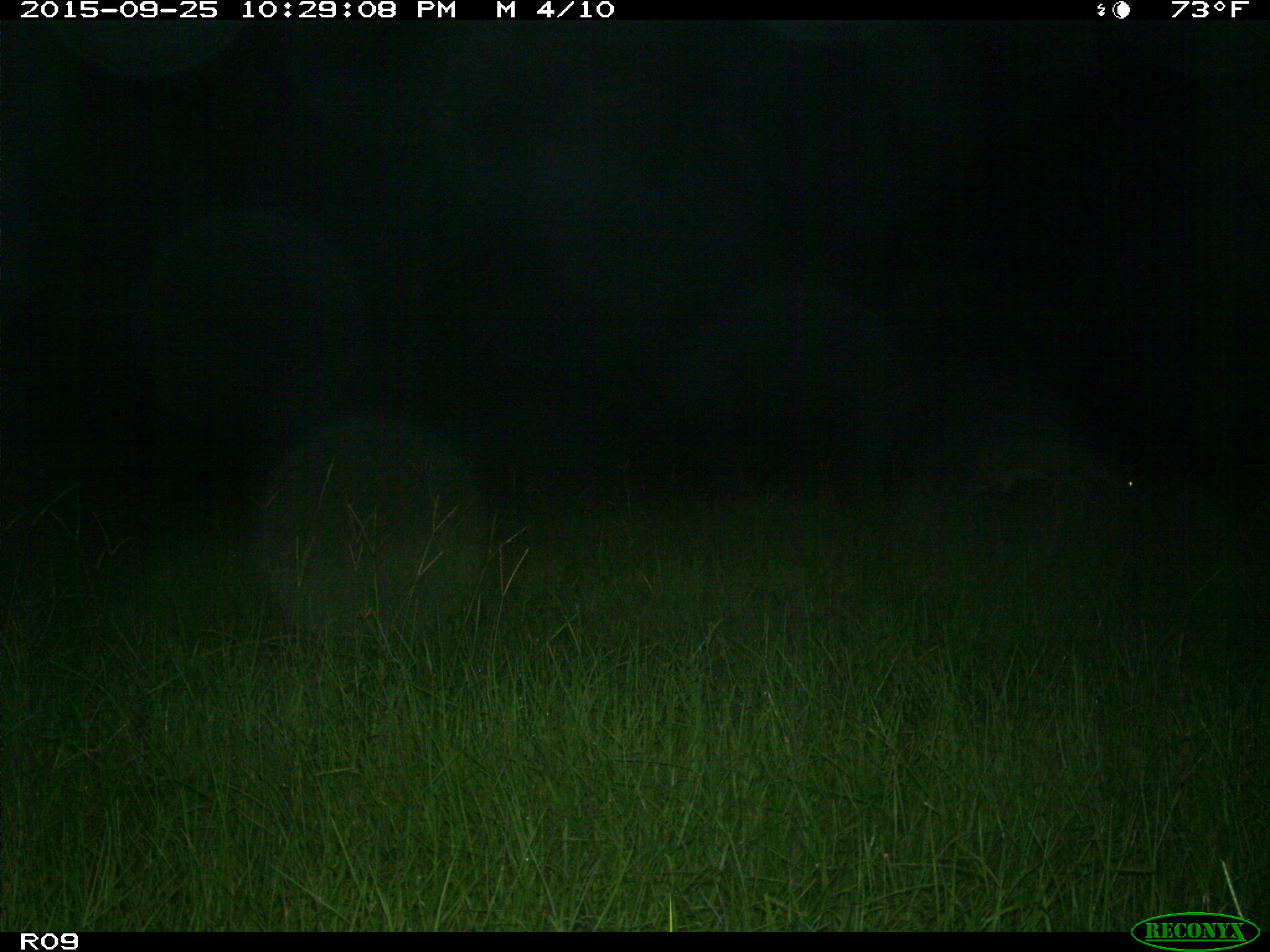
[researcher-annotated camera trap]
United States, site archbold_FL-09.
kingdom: Animalia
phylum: Chordata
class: Mammalia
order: Artiodactyla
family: Cervidae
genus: Odocoileus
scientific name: Odocoileus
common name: deer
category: unidentified deer